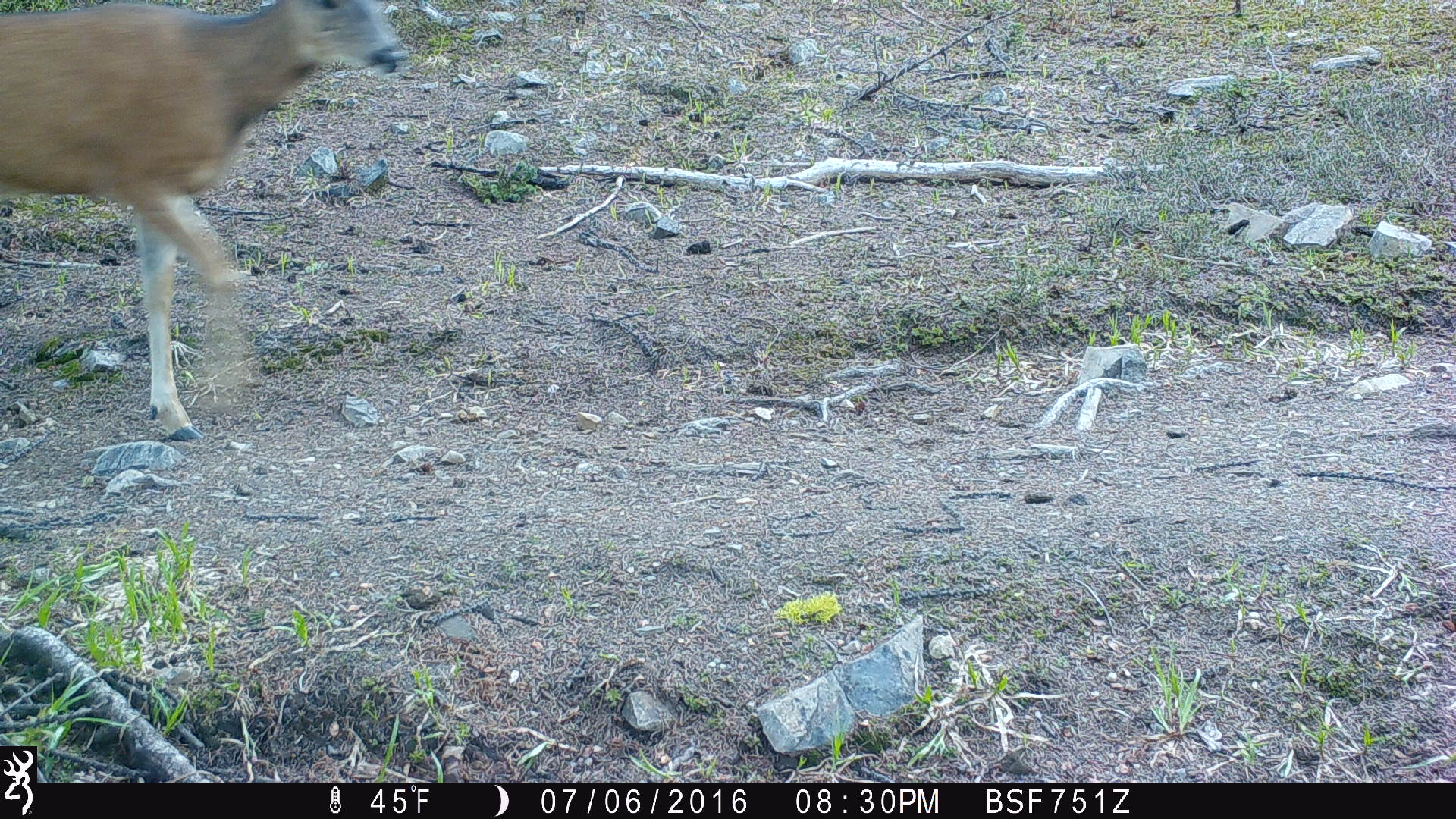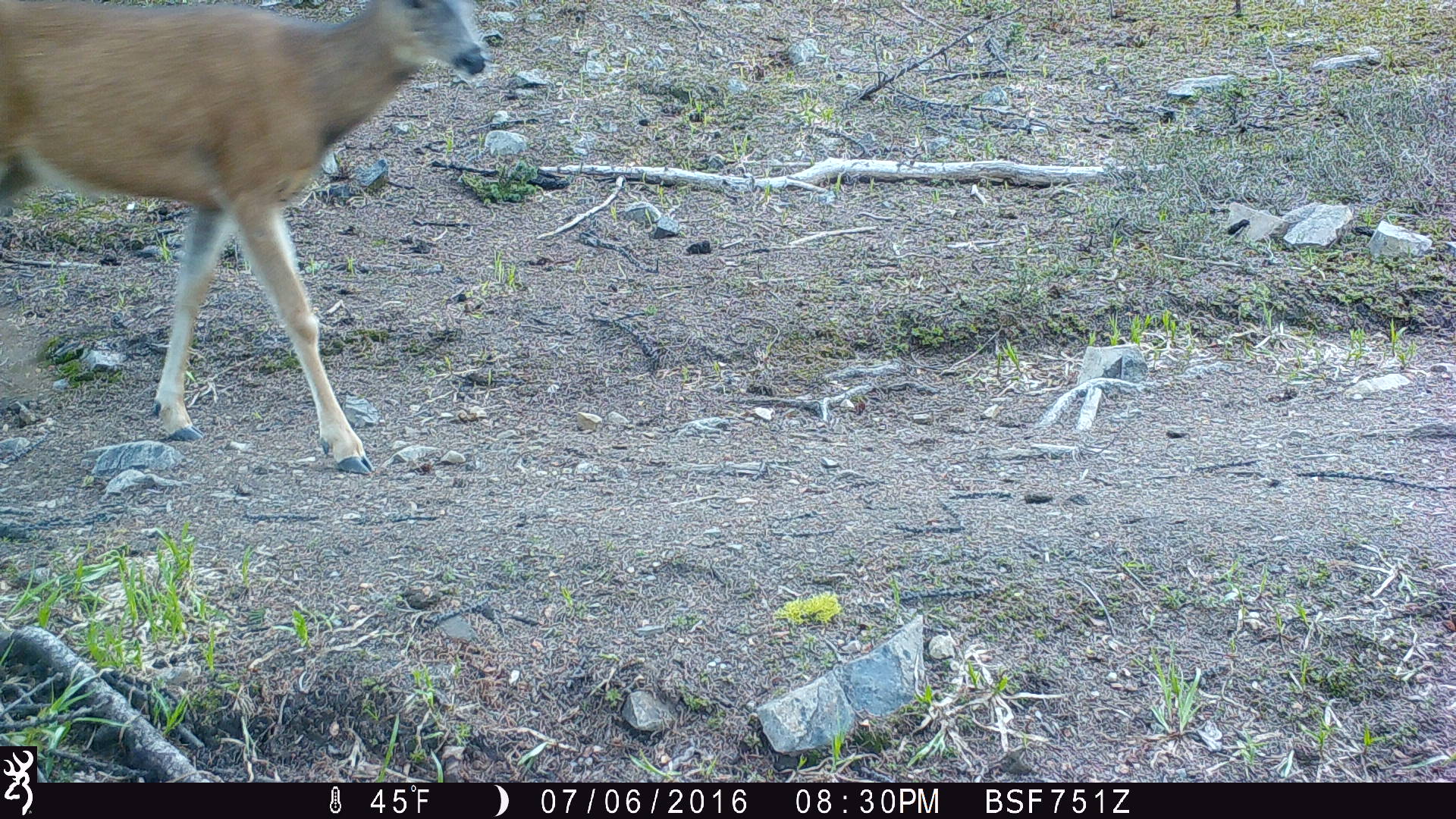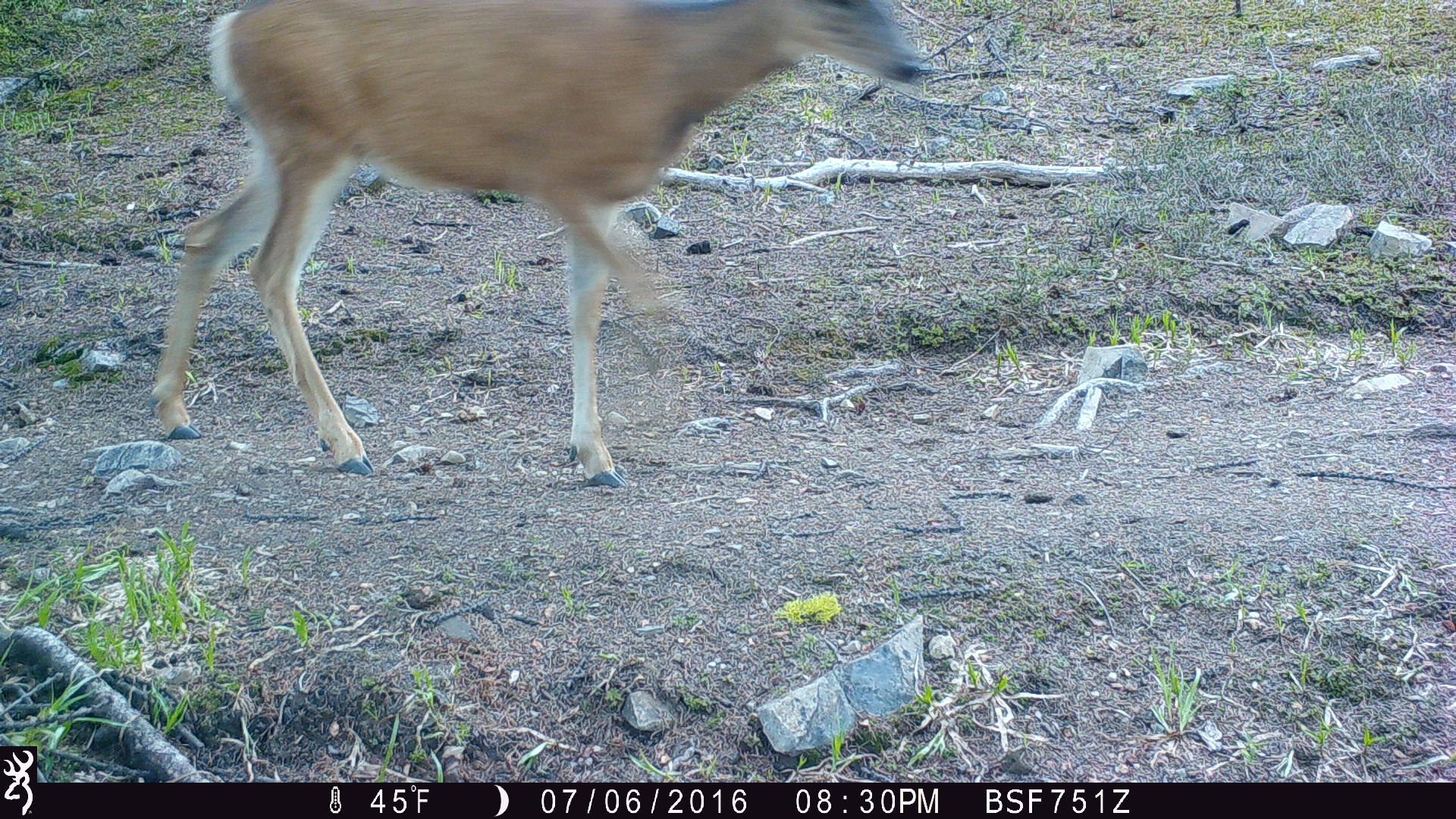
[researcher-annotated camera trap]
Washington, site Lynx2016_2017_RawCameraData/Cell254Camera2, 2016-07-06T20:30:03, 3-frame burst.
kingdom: Animalia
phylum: Chordata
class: Mammalia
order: Artiodactyla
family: Cervidae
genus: Odocoileus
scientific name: Odocoileus hemionus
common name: mule deer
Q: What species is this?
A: Odocoileus hemionus (mule deer).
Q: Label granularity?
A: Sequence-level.